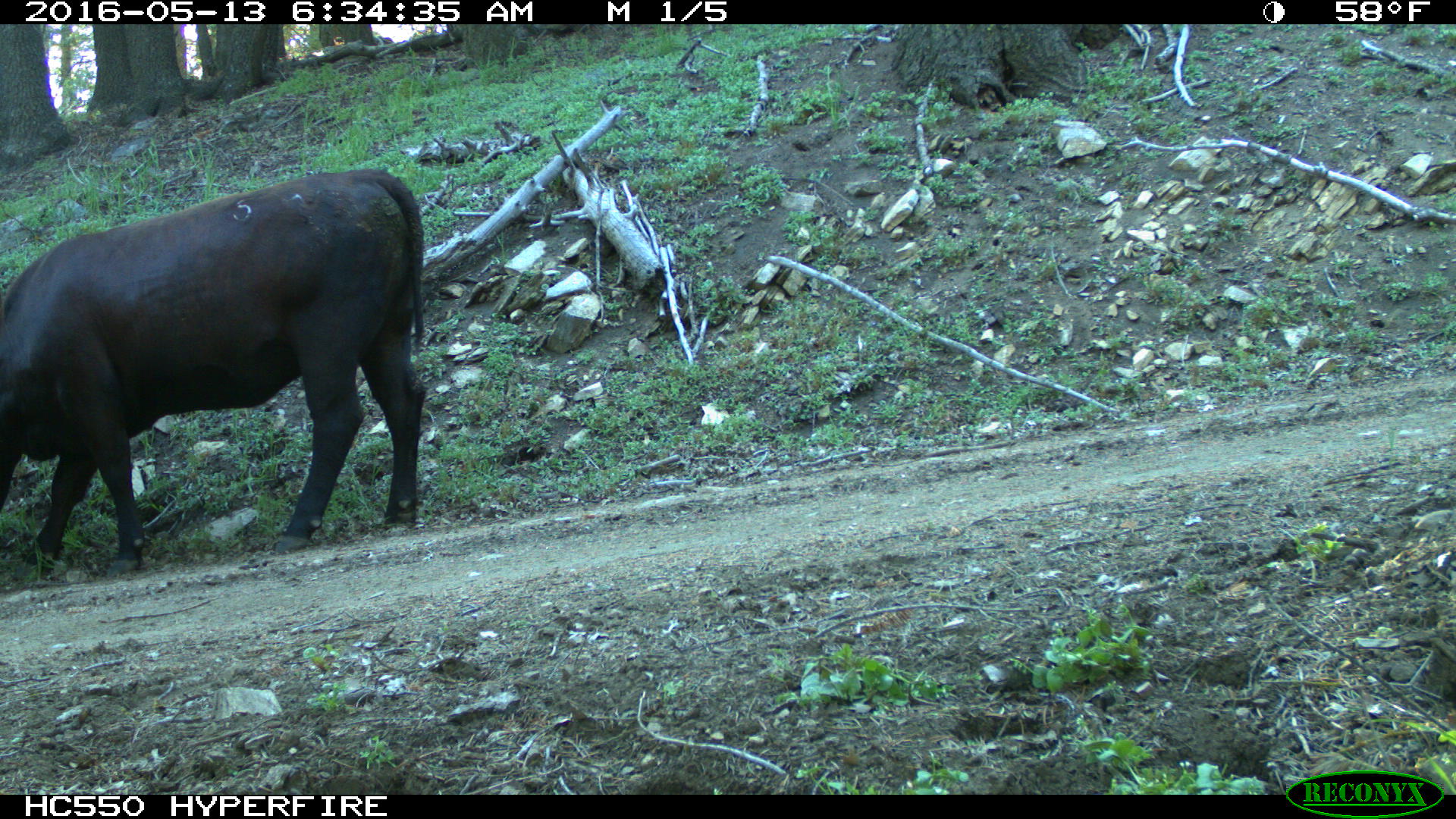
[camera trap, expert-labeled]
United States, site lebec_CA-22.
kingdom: Animalia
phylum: Chordata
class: Mammalia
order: Artiodactyla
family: Bovidae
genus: Bos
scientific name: Bos taurus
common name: domestic cow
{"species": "Bos taurus (domestic cow)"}